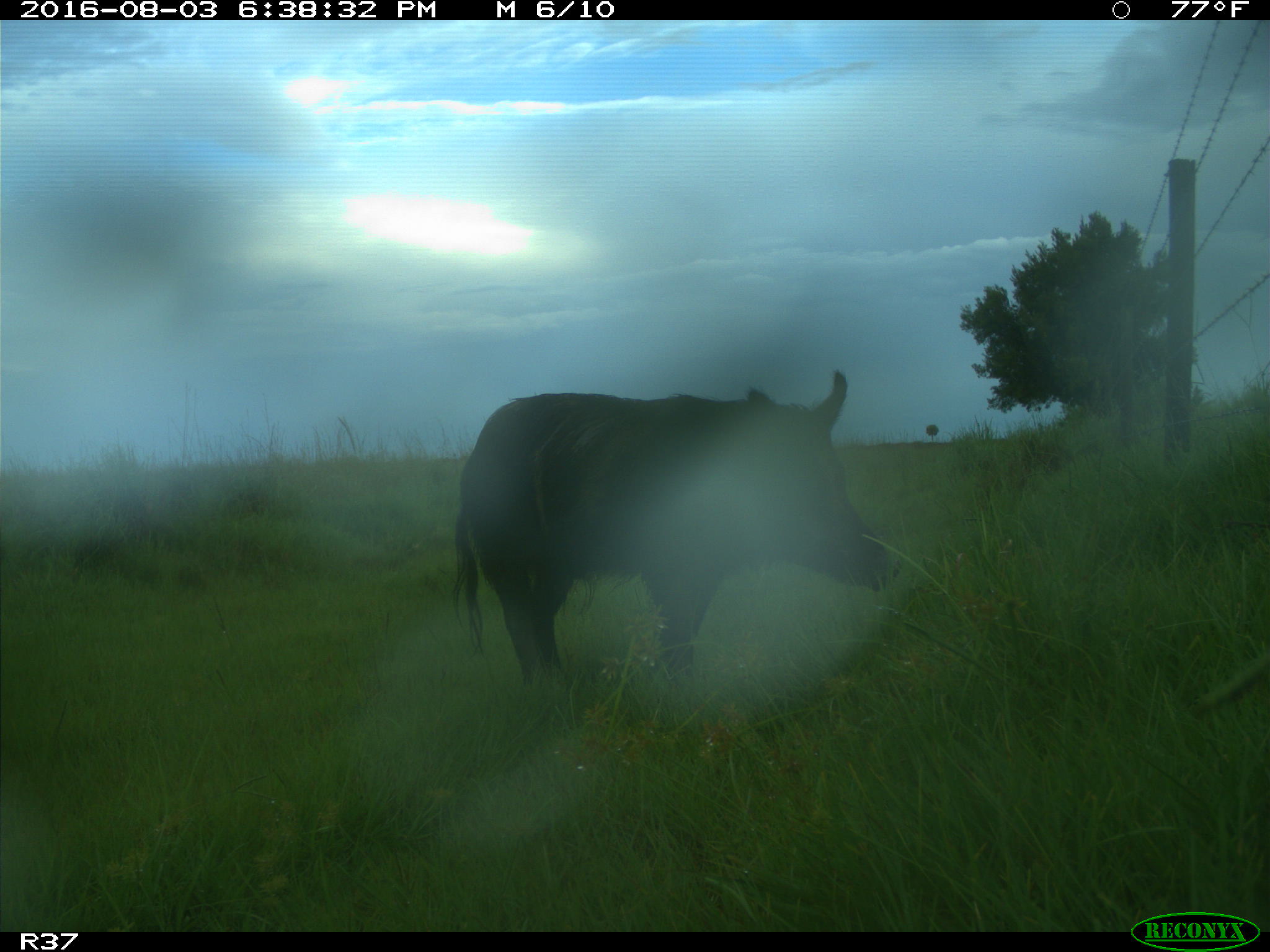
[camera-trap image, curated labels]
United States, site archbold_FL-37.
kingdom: Animalia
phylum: Chordata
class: Mammalia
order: Artiodactyla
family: Suidae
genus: Sus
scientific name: Sus scrofa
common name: wild boar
Sus scrofa (wild boar).